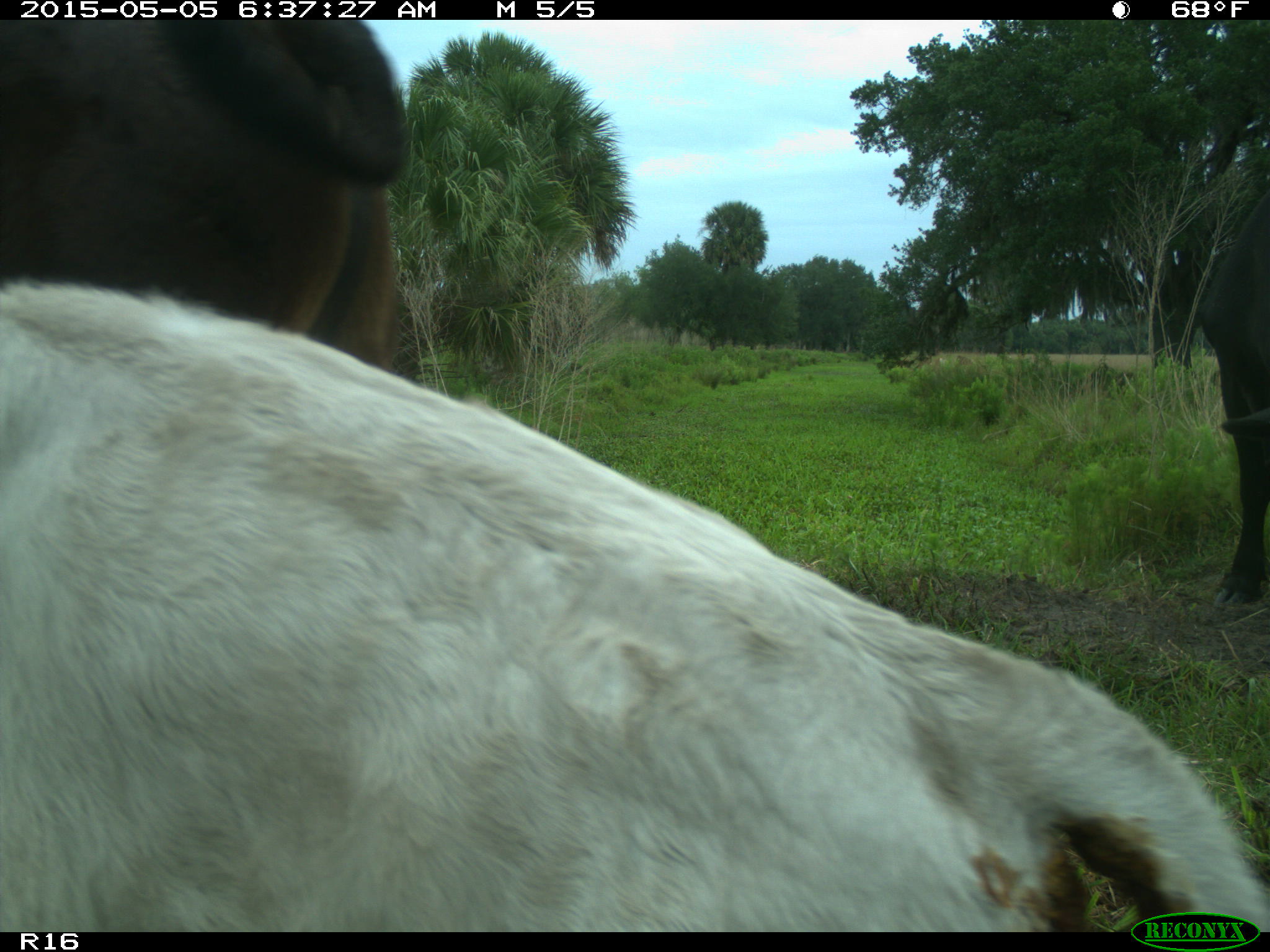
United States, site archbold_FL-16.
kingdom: Animalia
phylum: Chordata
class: Mammalia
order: Artiodactyla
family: Bovidae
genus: Bos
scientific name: Bos taurus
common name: domestic cow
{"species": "Bos taurus (domestic cow)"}